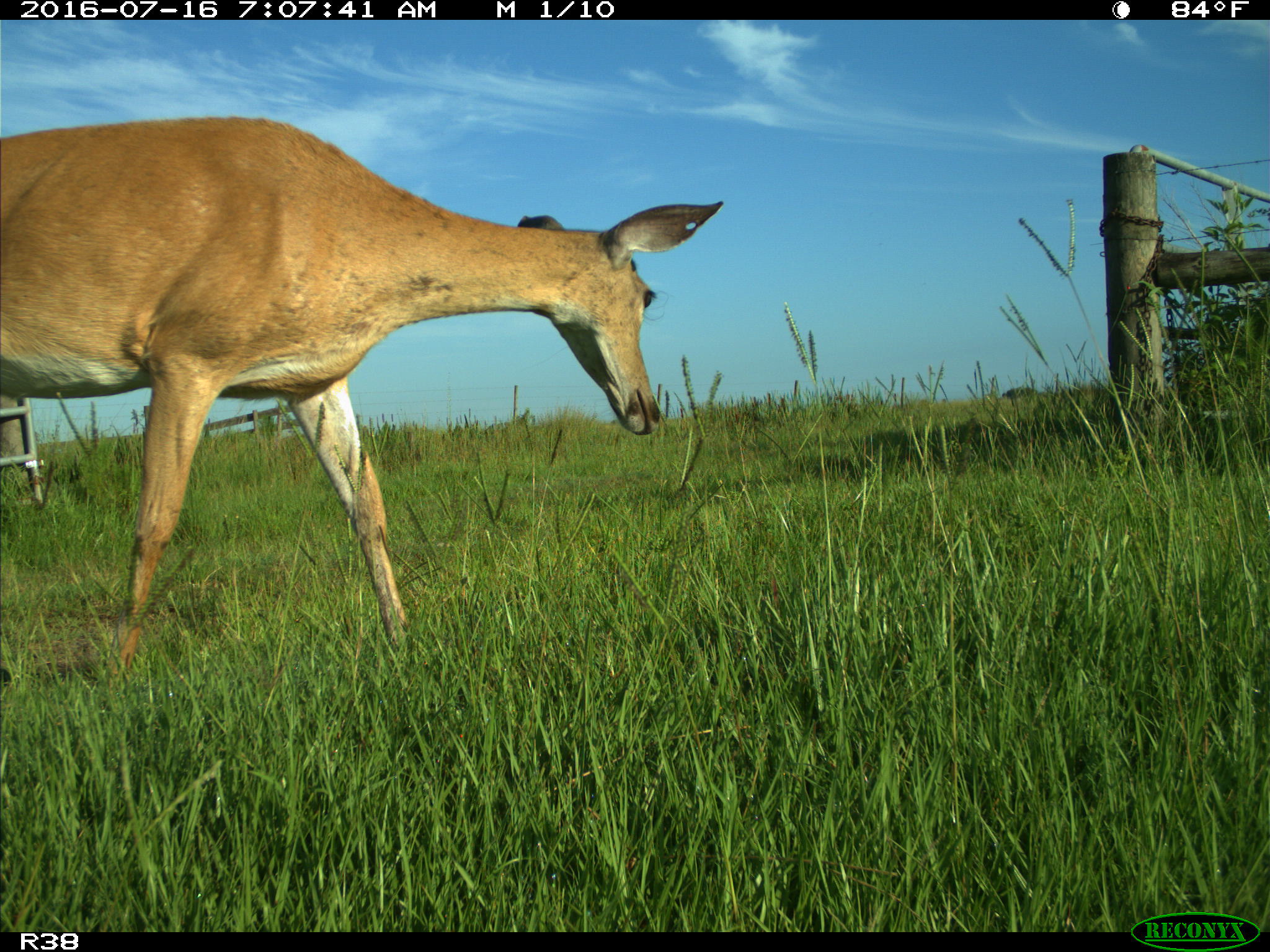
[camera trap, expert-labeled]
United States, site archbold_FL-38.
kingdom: Animalia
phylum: Chordata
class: Mammalia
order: Artiodactyla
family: Cervidae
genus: Odocoileus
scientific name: Odocoileus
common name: deer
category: unidentified deer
Unidentified deer (deer) (Odocoileus).